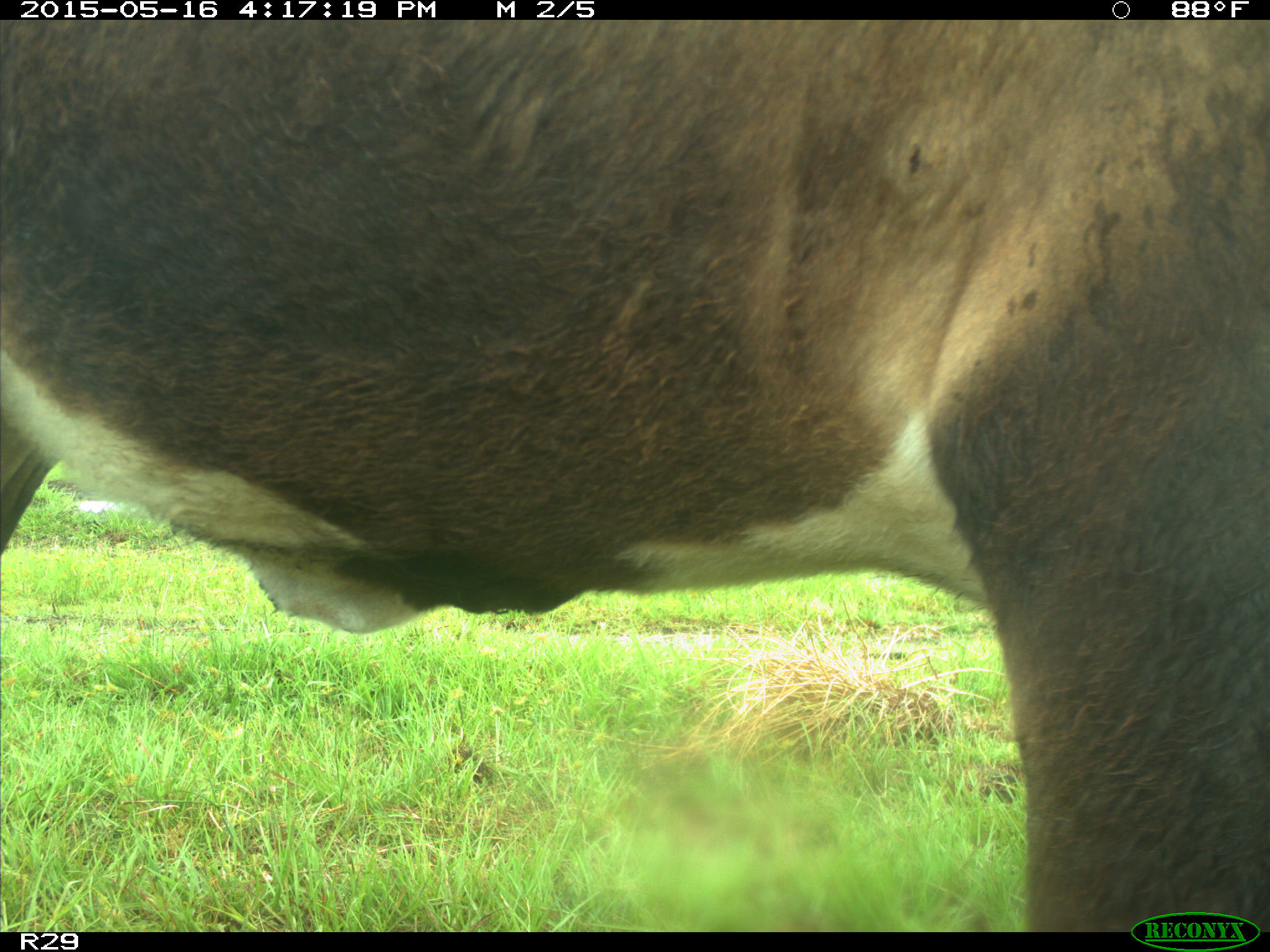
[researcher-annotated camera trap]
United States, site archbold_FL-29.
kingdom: Animalia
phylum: Chordata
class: Mammalia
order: Artiodactyla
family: Bovidae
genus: Bos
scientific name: Bos taurus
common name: domestic cow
Bos taurus (domestic cow).